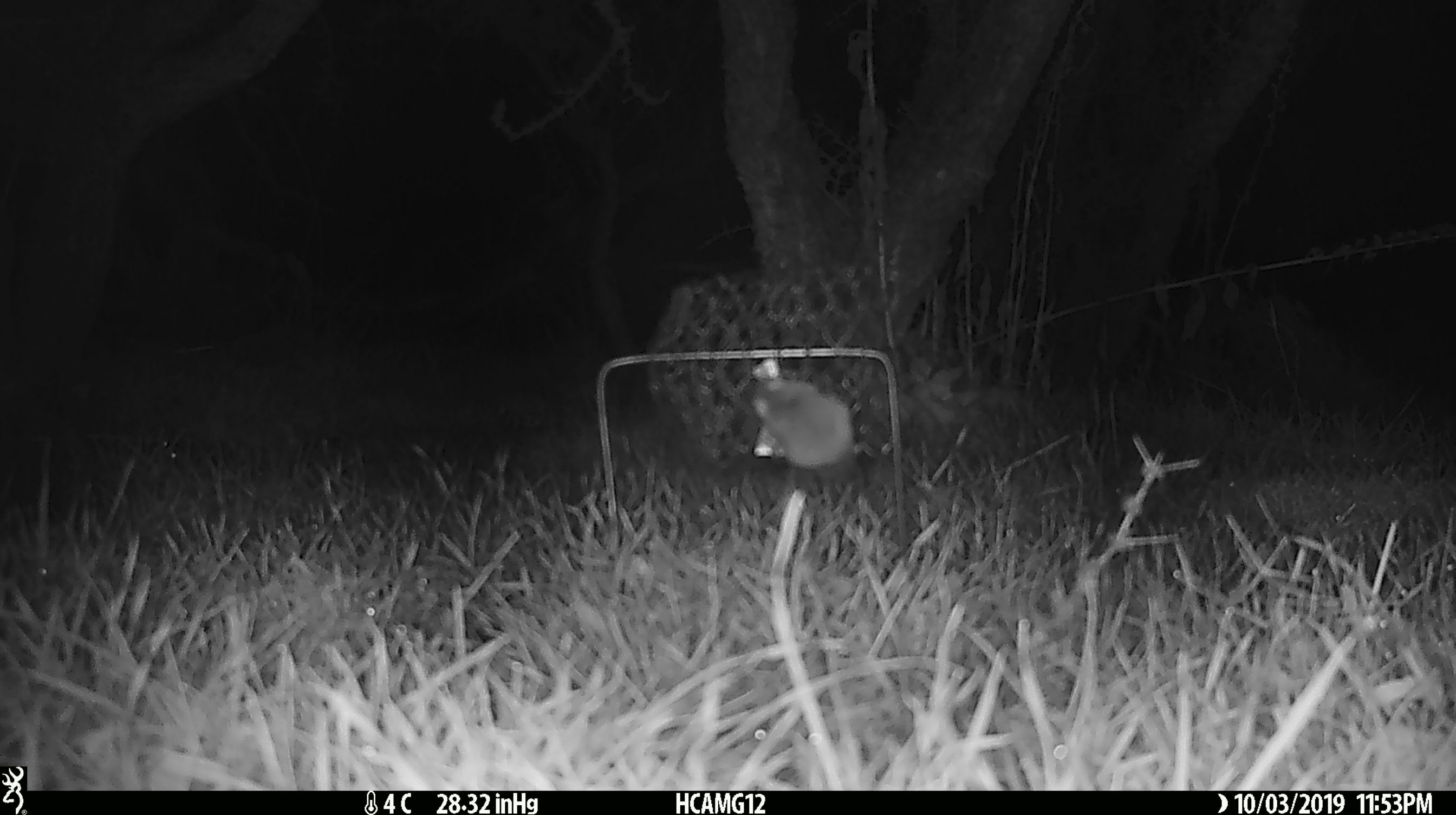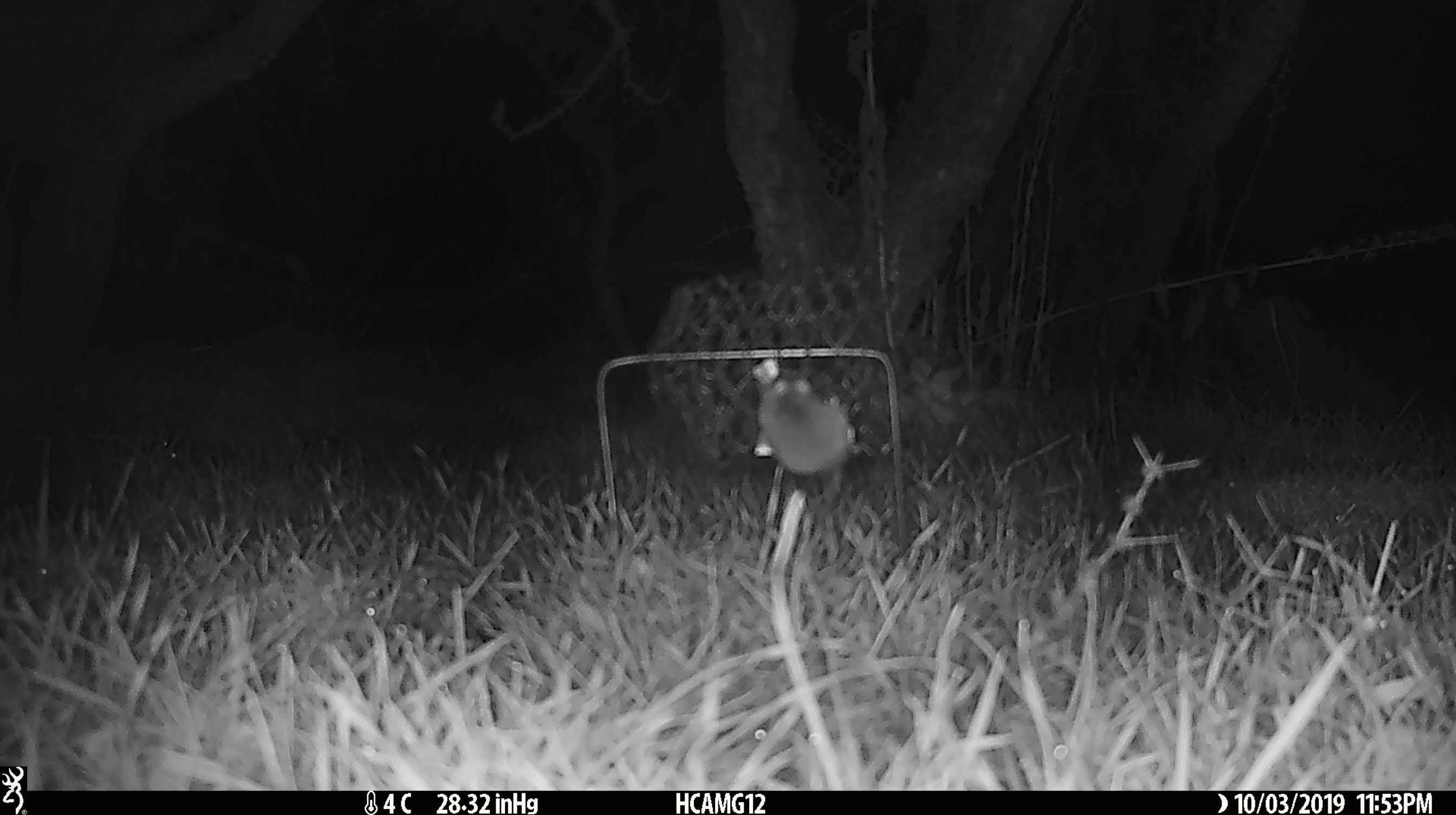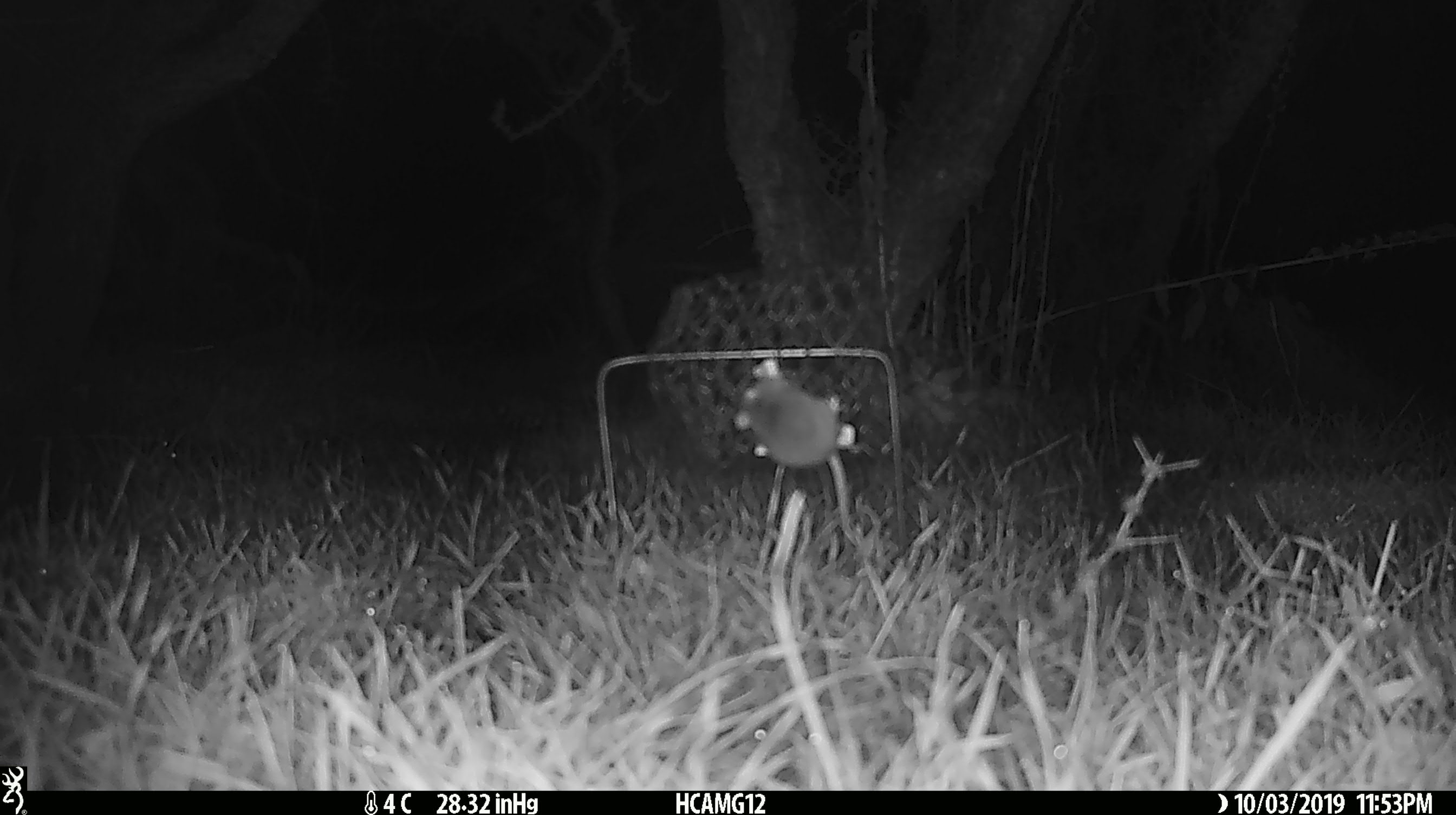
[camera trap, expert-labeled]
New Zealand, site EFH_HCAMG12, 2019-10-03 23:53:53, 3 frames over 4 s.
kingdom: Animalia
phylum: Chordata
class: Mammalia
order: Rodentia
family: Muridae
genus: Mus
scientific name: Mus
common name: mouse